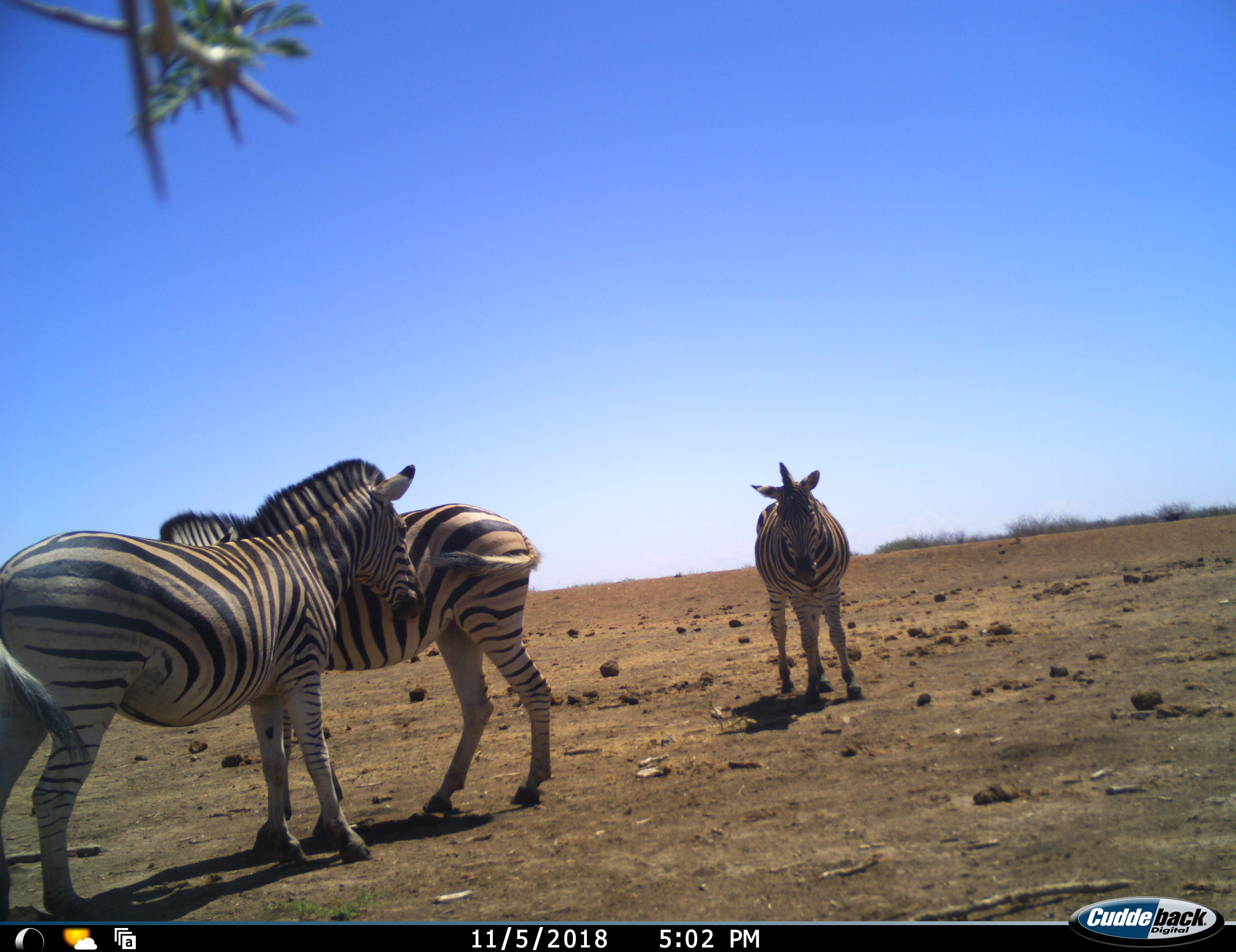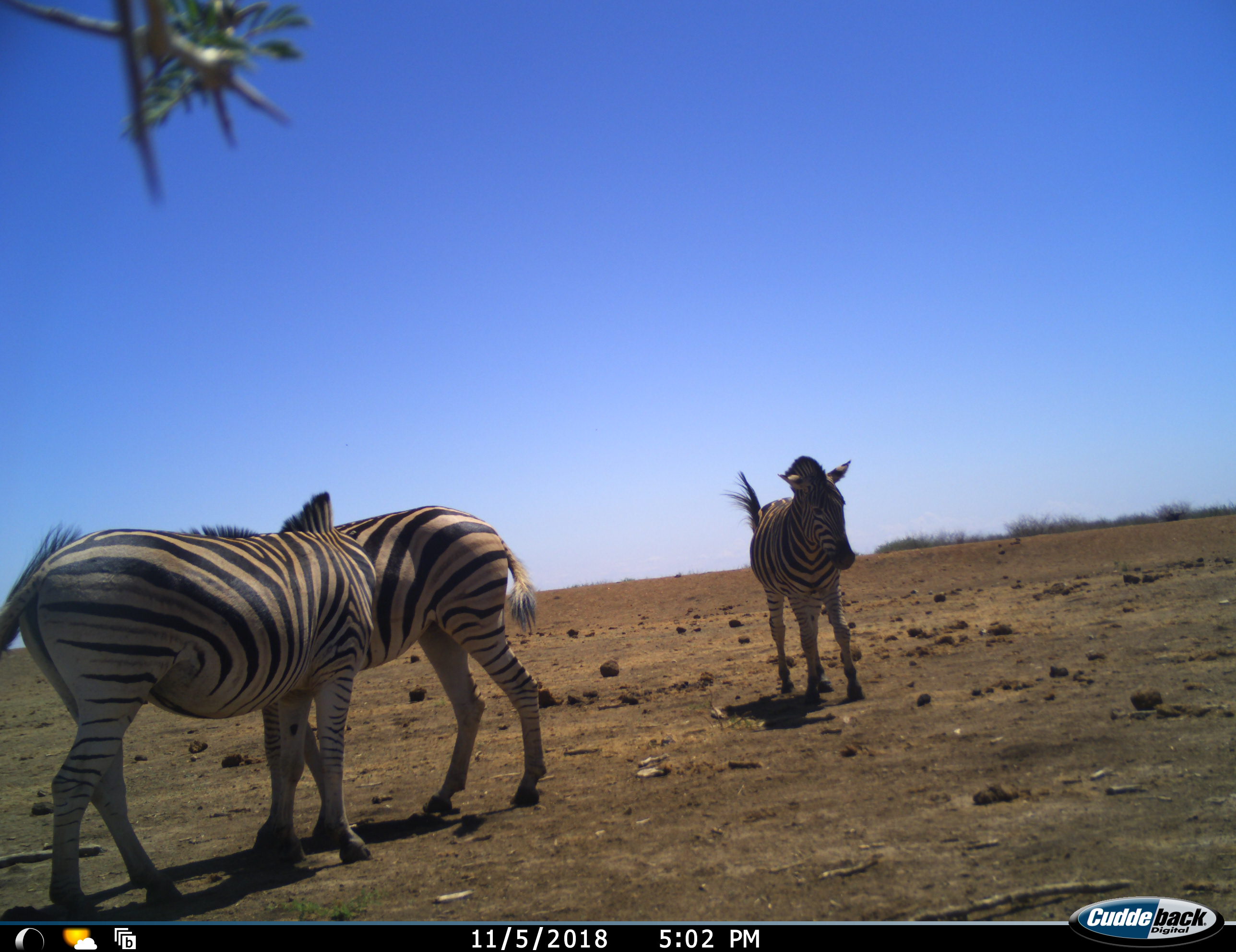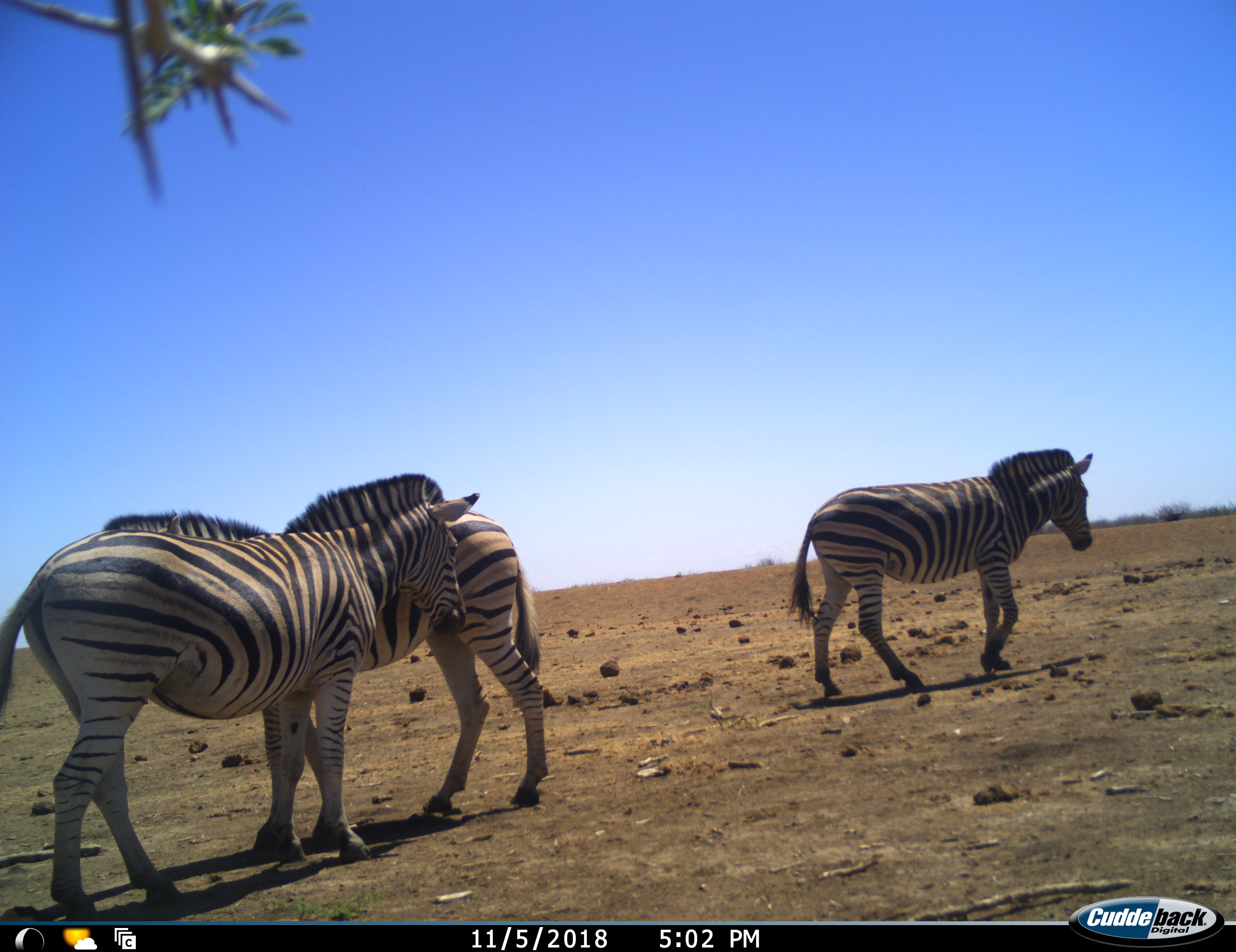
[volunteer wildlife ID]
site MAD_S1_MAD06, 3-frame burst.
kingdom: Animalia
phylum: Chordata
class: Mammalia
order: Perissodactyla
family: Equidae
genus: Equus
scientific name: Equus quagga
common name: plains zebra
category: zebraplains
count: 3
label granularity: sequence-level